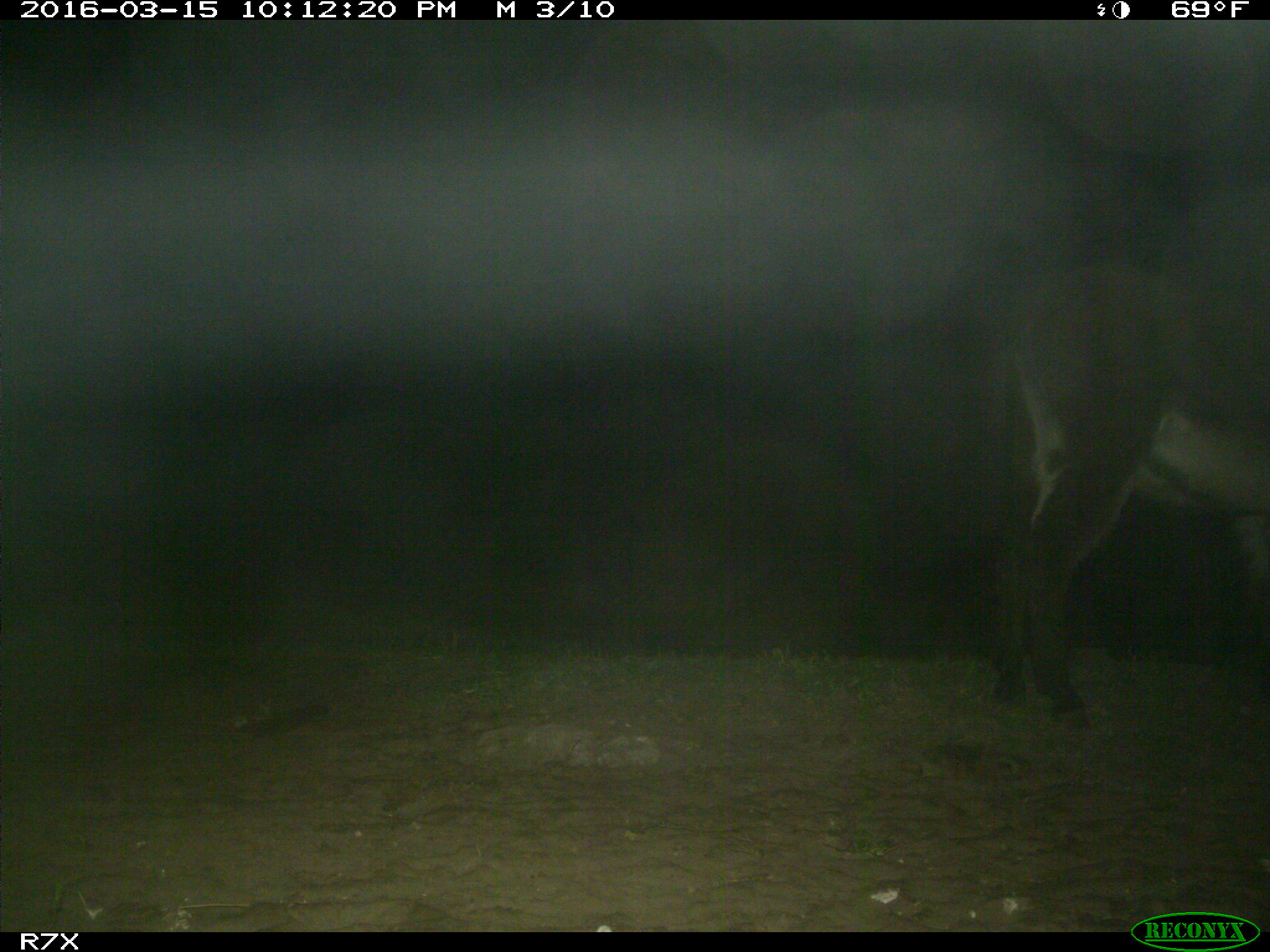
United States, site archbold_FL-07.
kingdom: Animalia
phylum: Chordata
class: Mammalia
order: Perissodactyla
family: Equidae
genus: Equus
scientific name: Equus africanus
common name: african wild ass